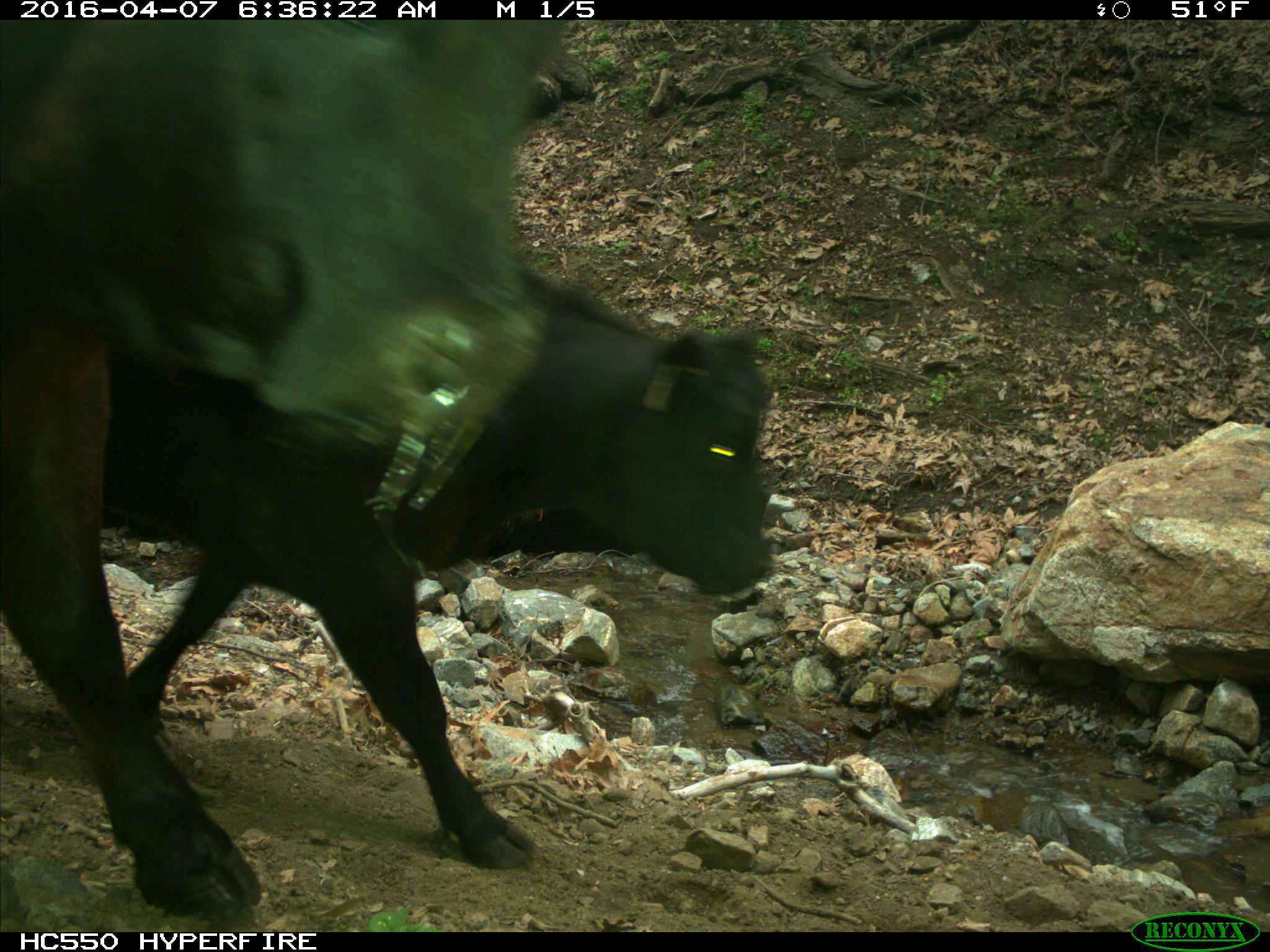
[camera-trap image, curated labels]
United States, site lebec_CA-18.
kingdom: Animalia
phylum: Chordata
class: Mammalia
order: Artiodactyla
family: Bovidae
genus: Bos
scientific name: Bos taurus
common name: domestic cow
Bos taurus (domestic cow).